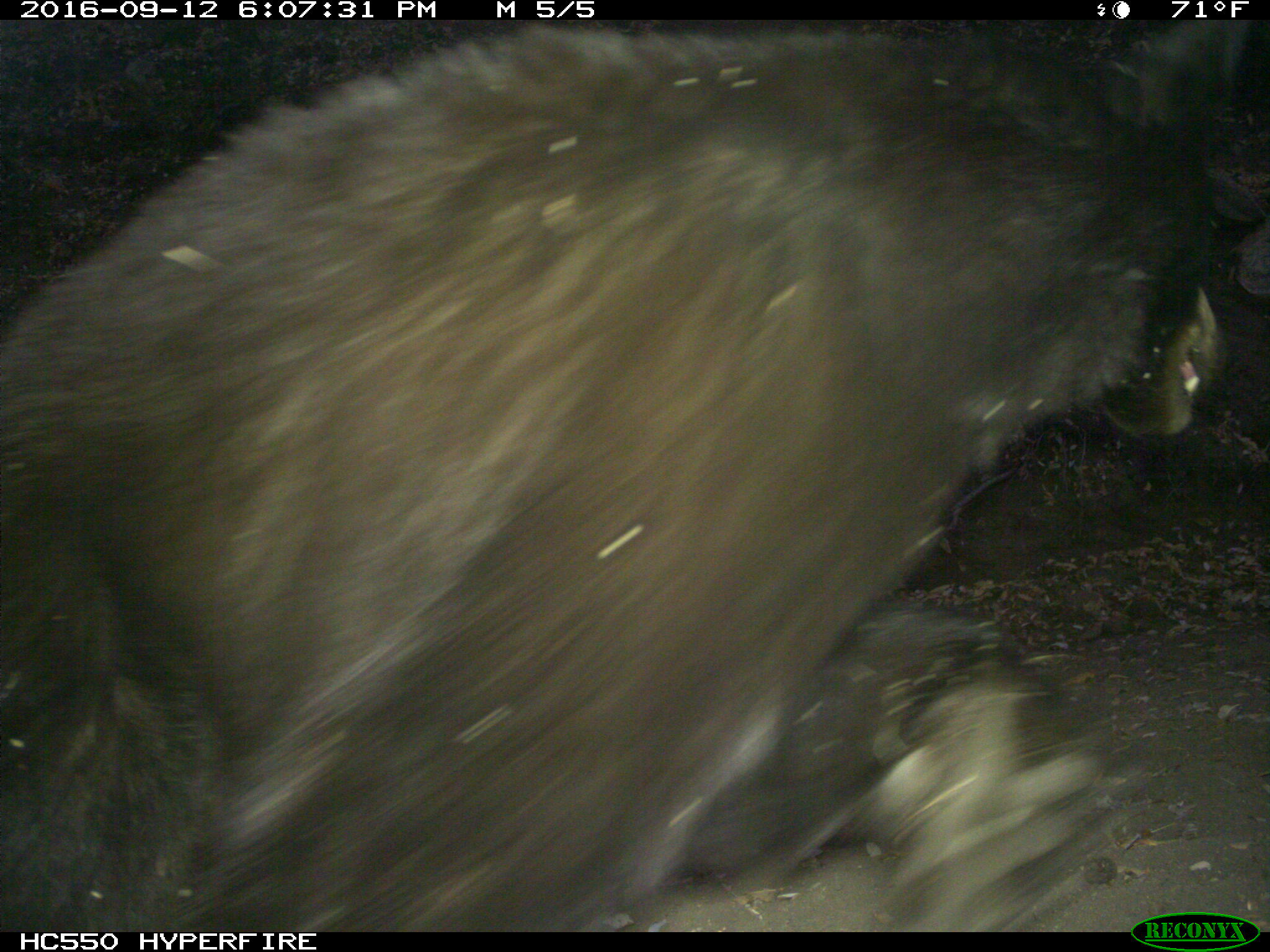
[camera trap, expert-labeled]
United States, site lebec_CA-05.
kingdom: Animalia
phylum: Chordata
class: Mammalia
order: Carnivora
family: Ursidae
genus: Ursus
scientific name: Ursus americanus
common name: american black bear